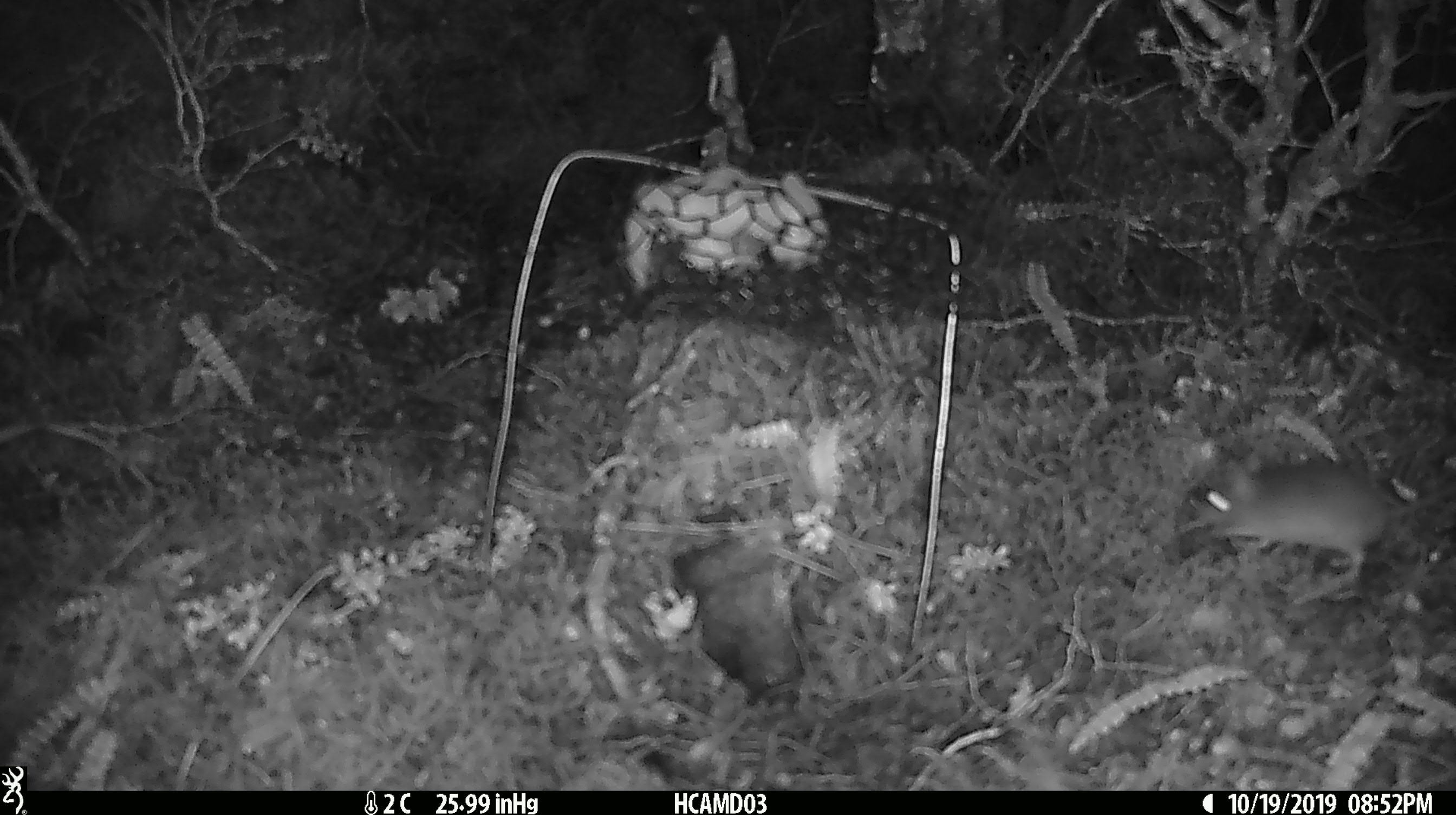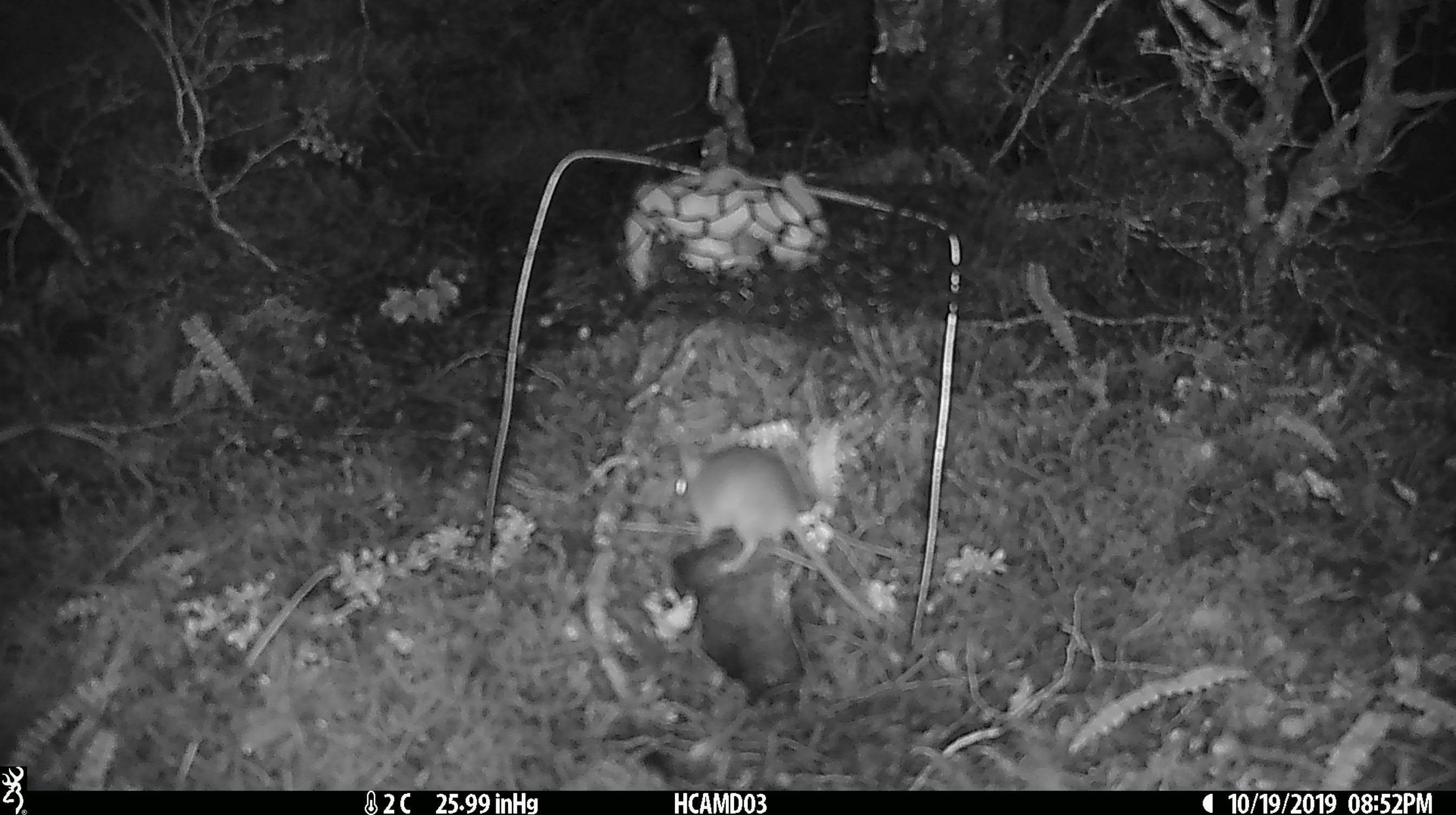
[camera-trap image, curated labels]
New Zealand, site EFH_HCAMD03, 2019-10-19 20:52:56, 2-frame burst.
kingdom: Animalia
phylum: Chordata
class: Mammalia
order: Rodentia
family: Muridae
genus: Mus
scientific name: Mus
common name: mouse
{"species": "mouse (Mus)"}